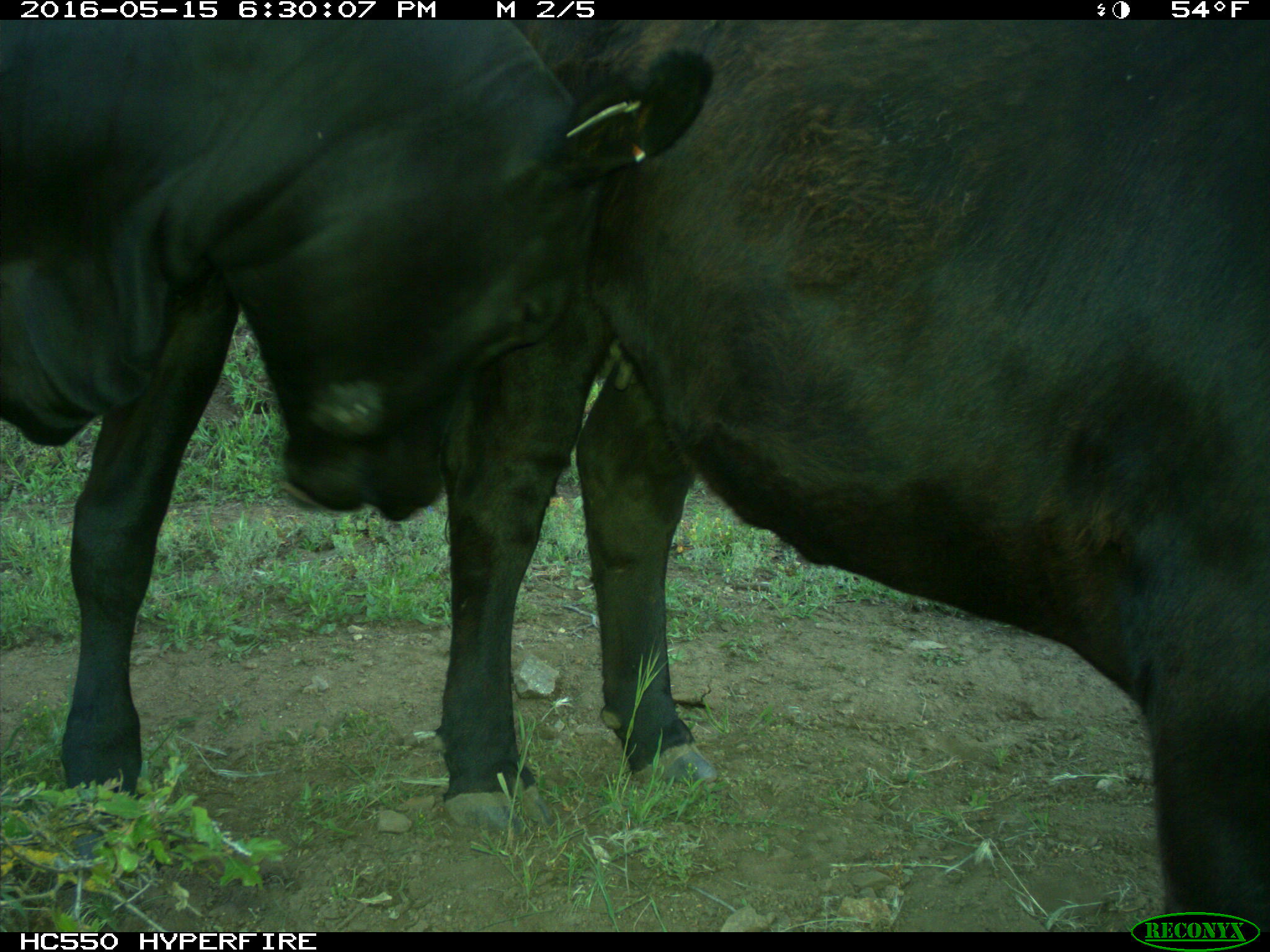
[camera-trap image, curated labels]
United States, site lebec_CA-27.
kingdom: Animalia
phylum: Chordata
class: Mammalia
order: Artiodactyla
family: Bovidae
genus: Bos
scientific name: Bos taurus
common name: domestic cow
Bos taurus (domestic cow).